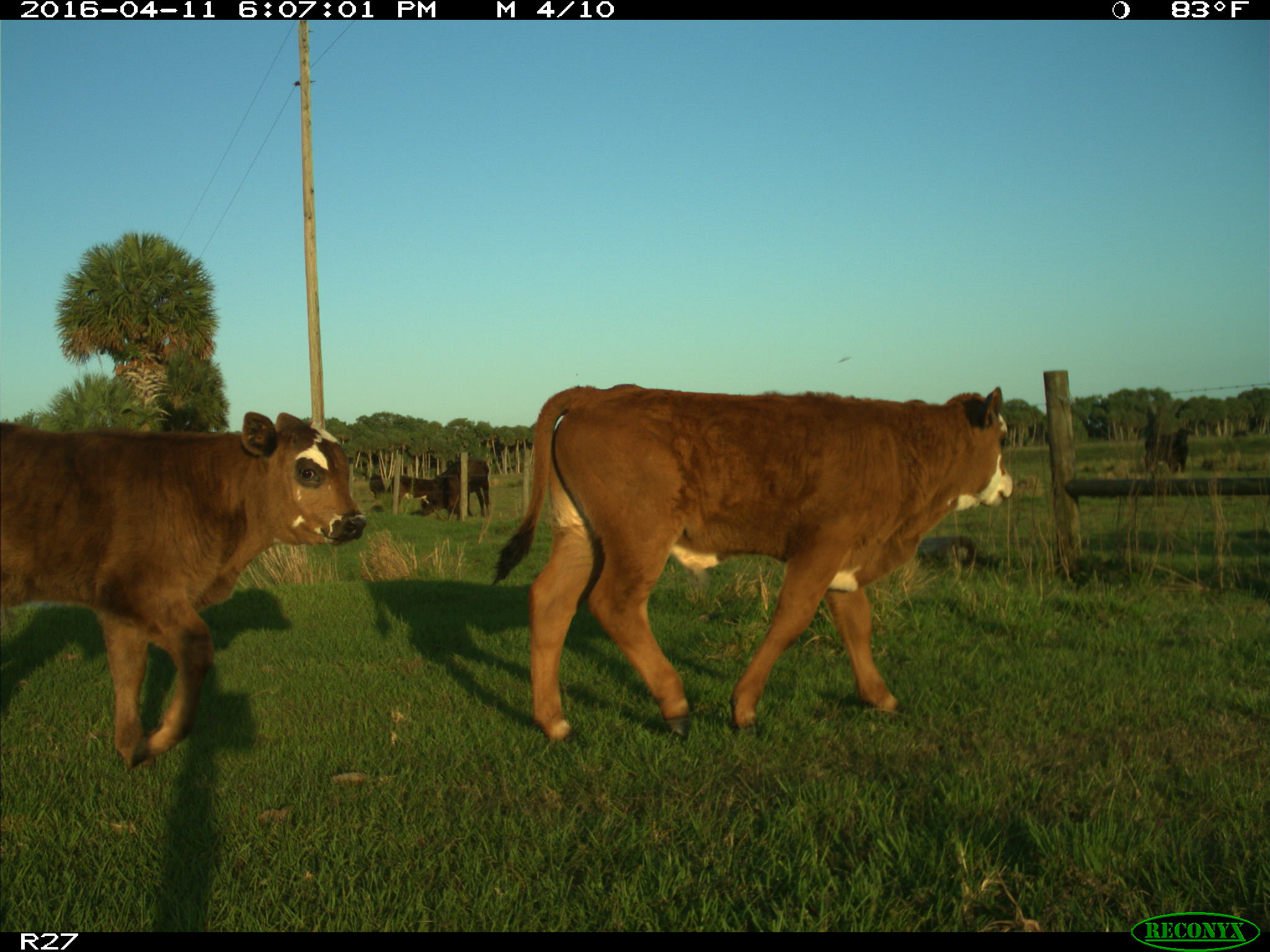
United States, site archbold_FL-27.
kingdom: Animalia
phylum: Chordata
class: Mammalia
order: Artiodactyla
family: Bovidae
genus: Bos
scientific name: Bos taurus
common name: domestic cow